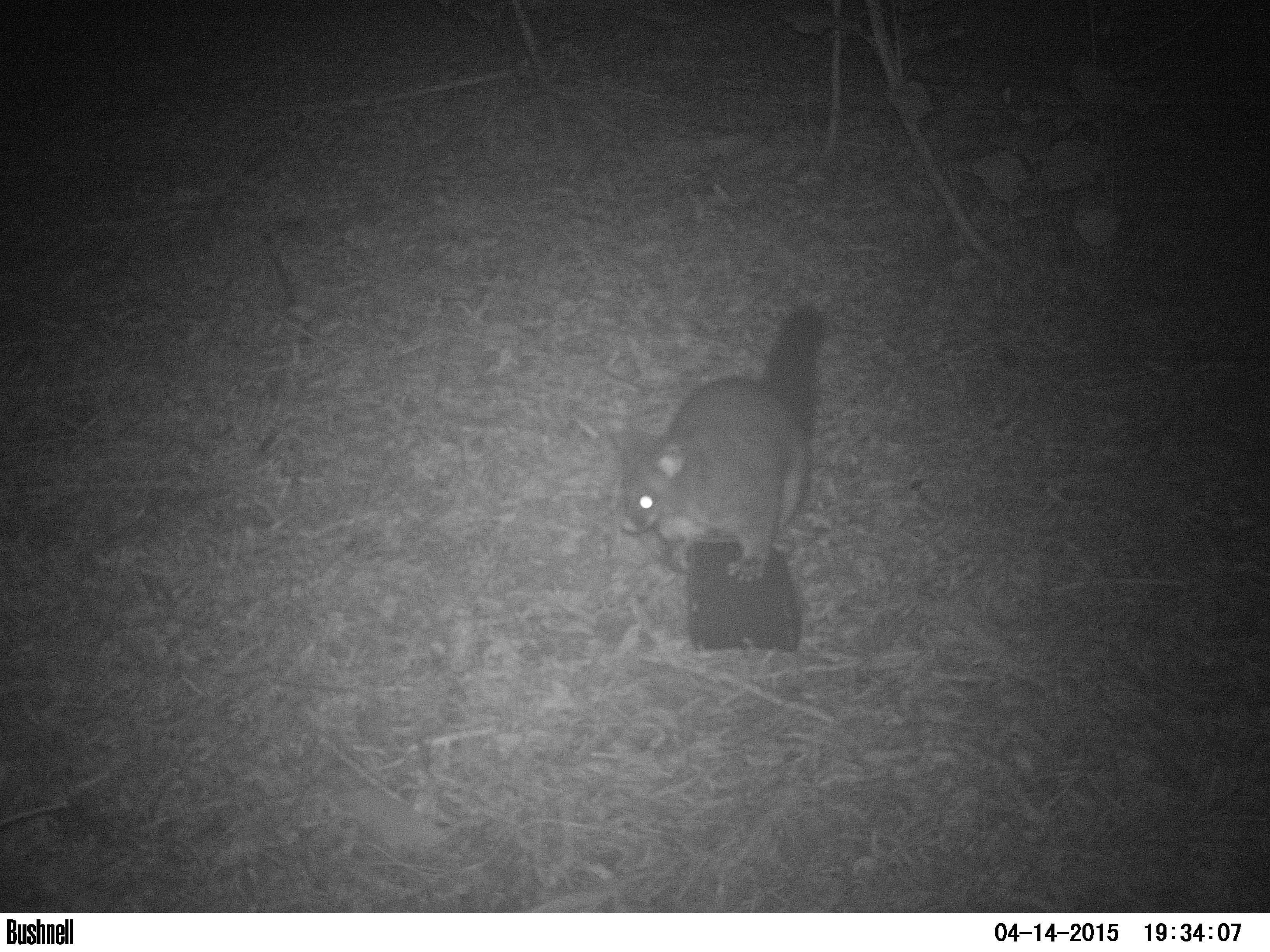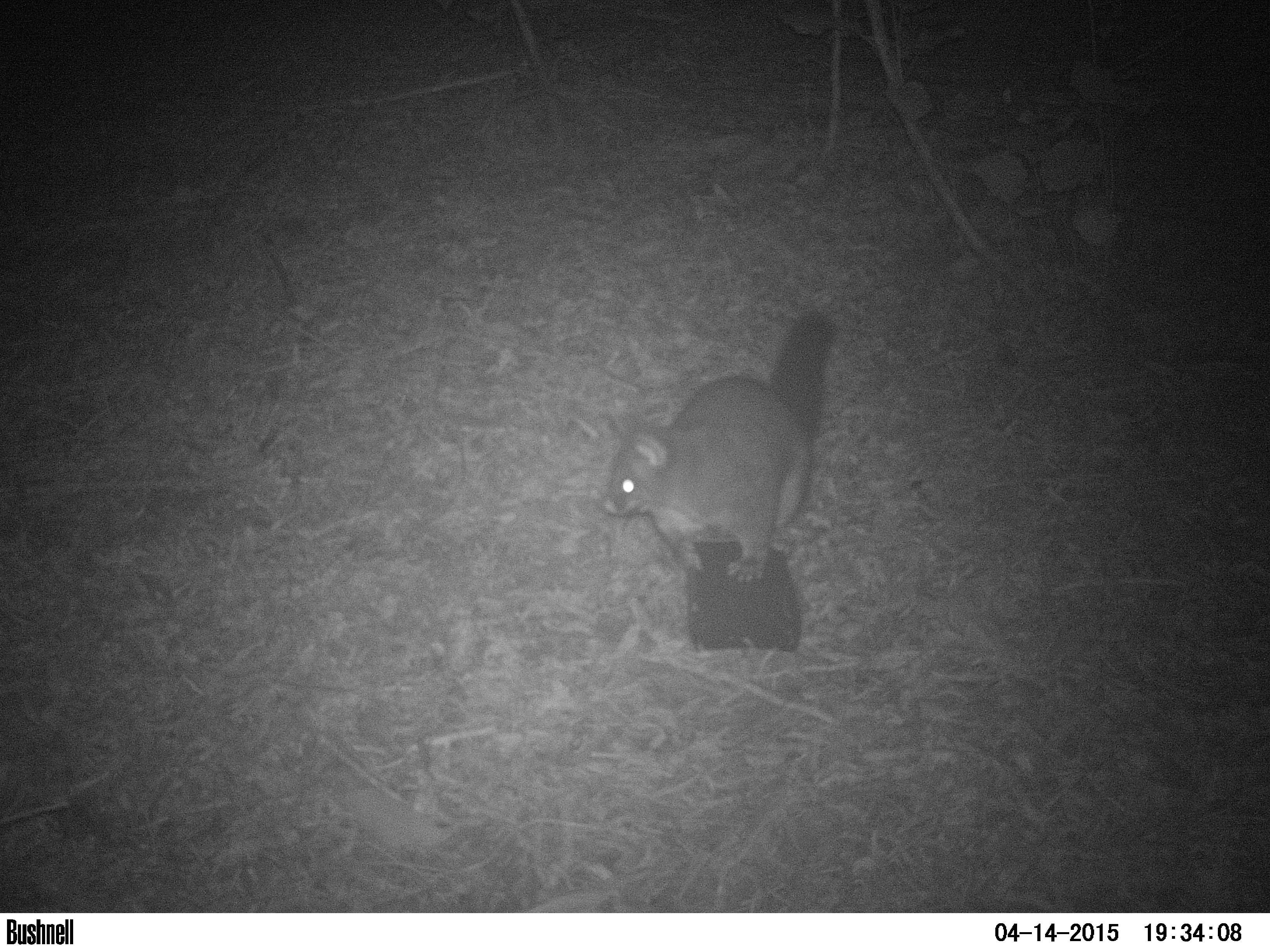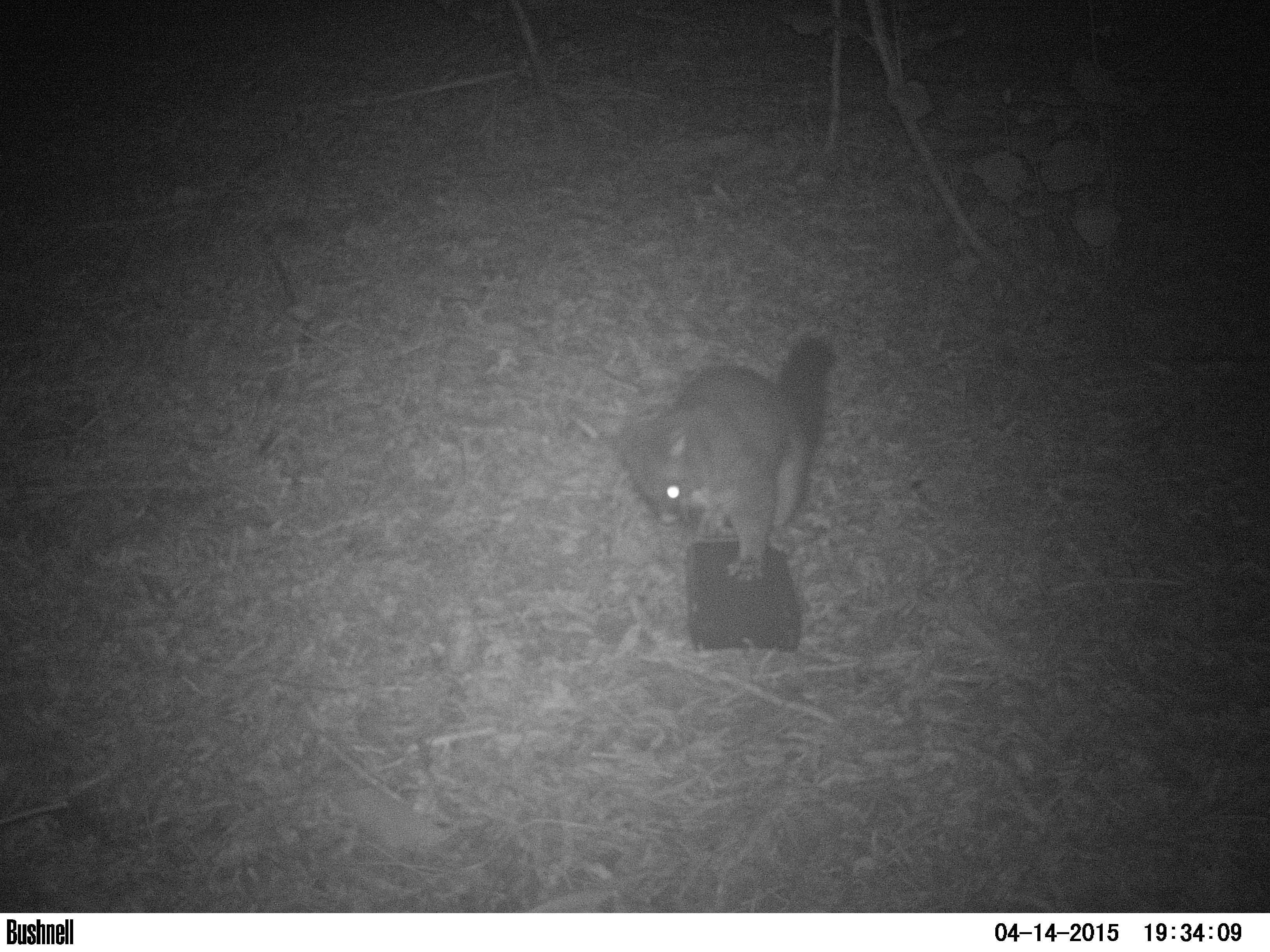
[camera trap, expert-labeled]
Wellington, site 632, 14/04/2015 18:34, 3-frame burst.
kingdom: Animalia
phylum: Chordata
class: Mammalia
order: Didelphimorphia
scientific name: Didelphimorphia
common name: possum